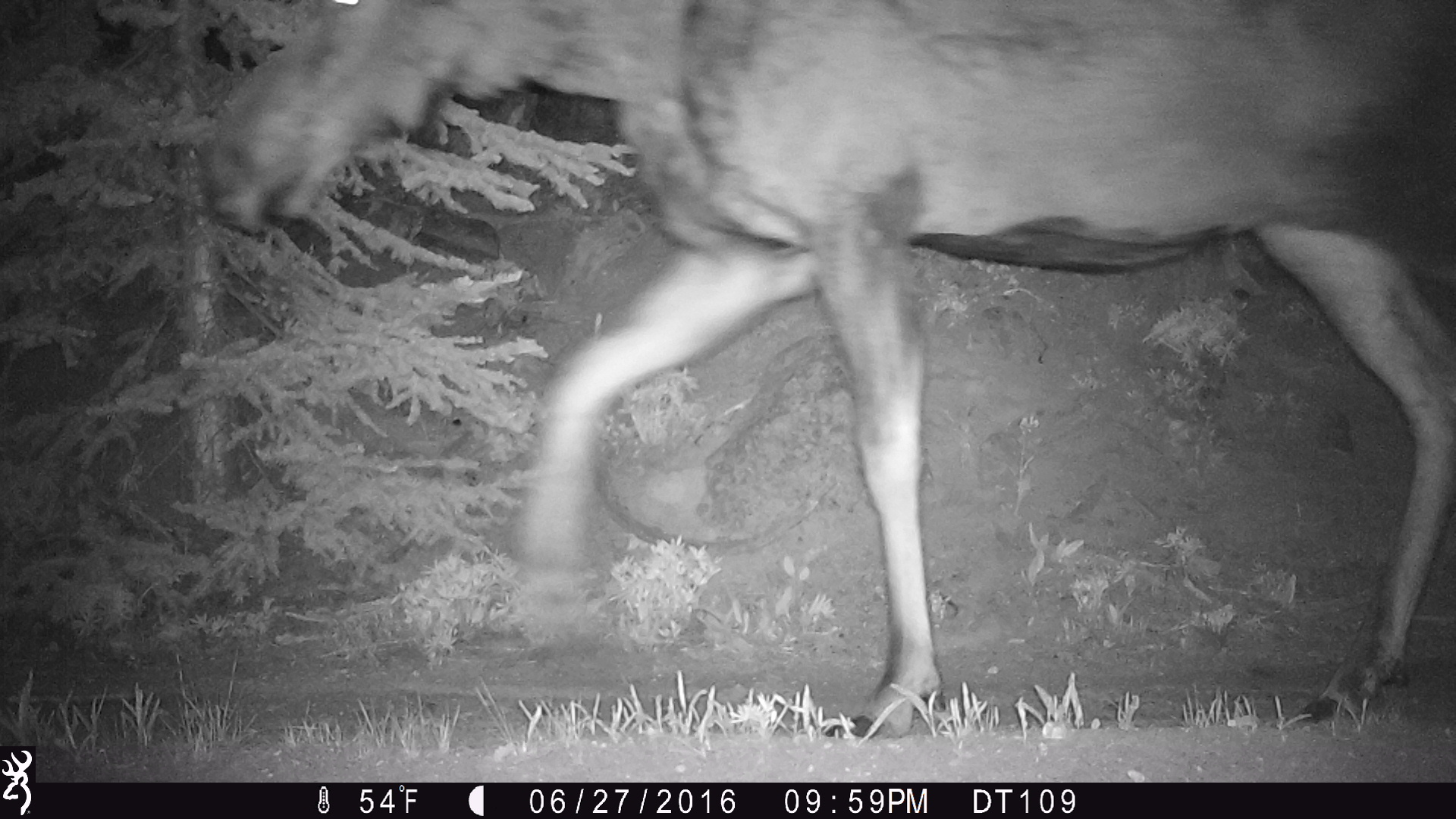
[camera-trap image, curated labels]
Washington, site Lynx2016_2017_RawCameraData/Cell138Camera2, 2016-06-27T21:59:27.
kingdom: Animalia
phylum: Chordata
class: Mammalia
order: Artiodactyla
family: Cervidae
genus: Alces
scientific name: Alces alces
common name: moose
Alces alces (moose). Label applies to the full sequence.